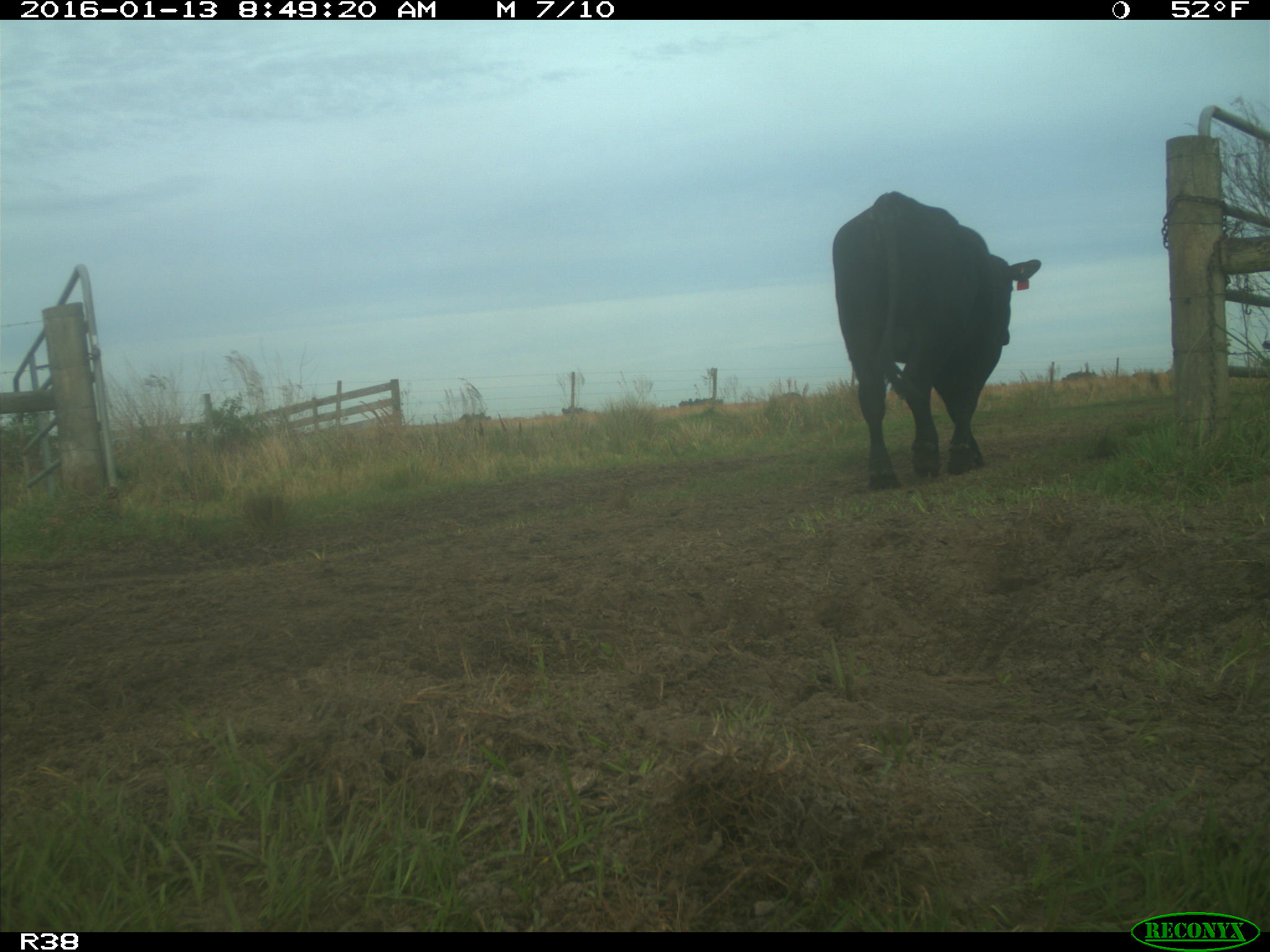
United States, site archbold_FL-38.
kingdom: Animalia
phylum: Chordata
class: Mammalia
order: Artiodactyla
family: Bovidae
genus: Bos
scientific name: Bos taurus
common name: domestic cow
Bos taurus (domestic cow).